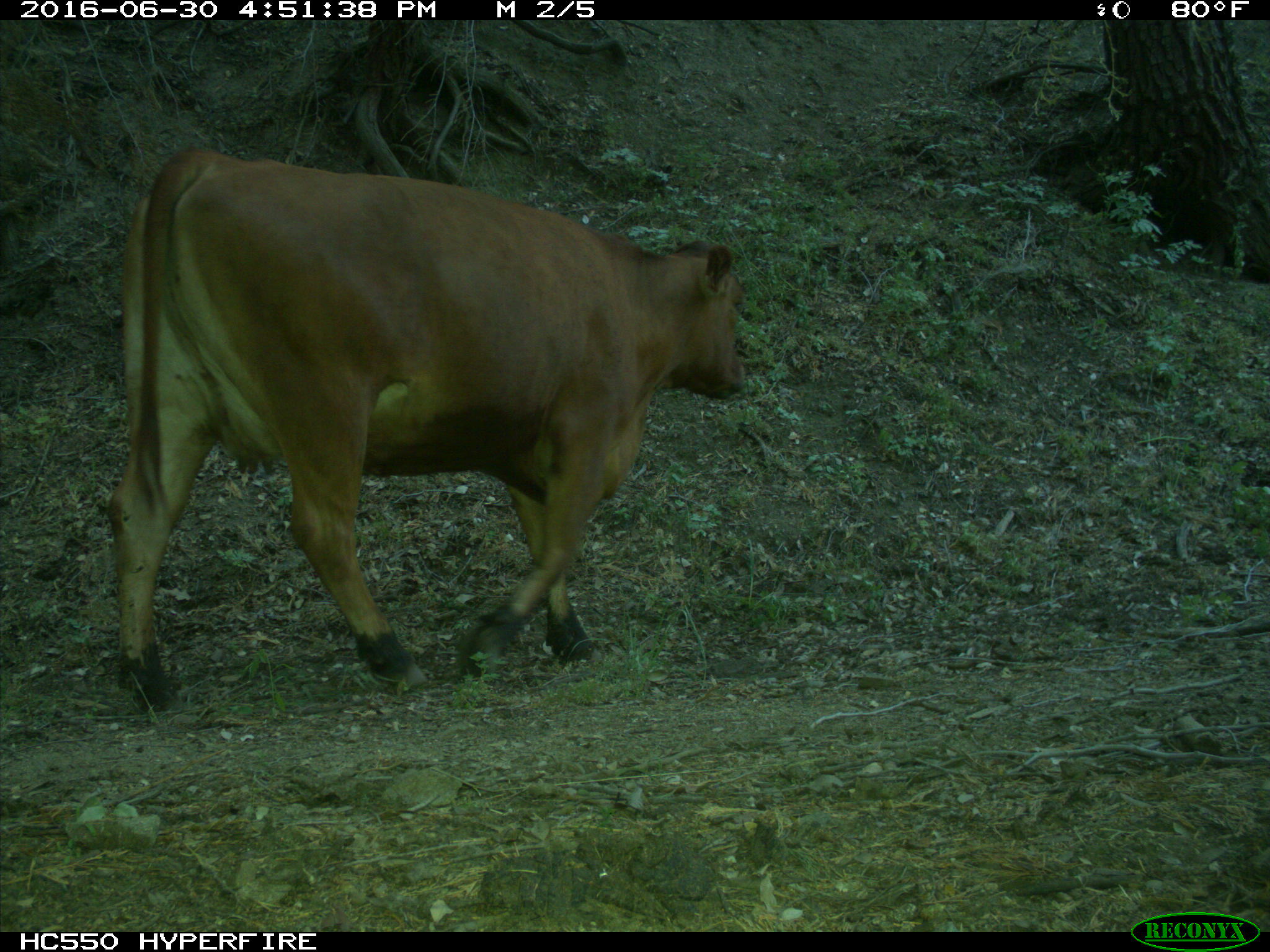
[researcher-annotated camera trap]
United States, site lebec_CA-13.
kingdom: Animalia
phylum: Chordata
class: Mammalia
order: Artiodactyla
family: Bovidae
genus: Bos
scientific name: Bos taurus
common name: domestic cow